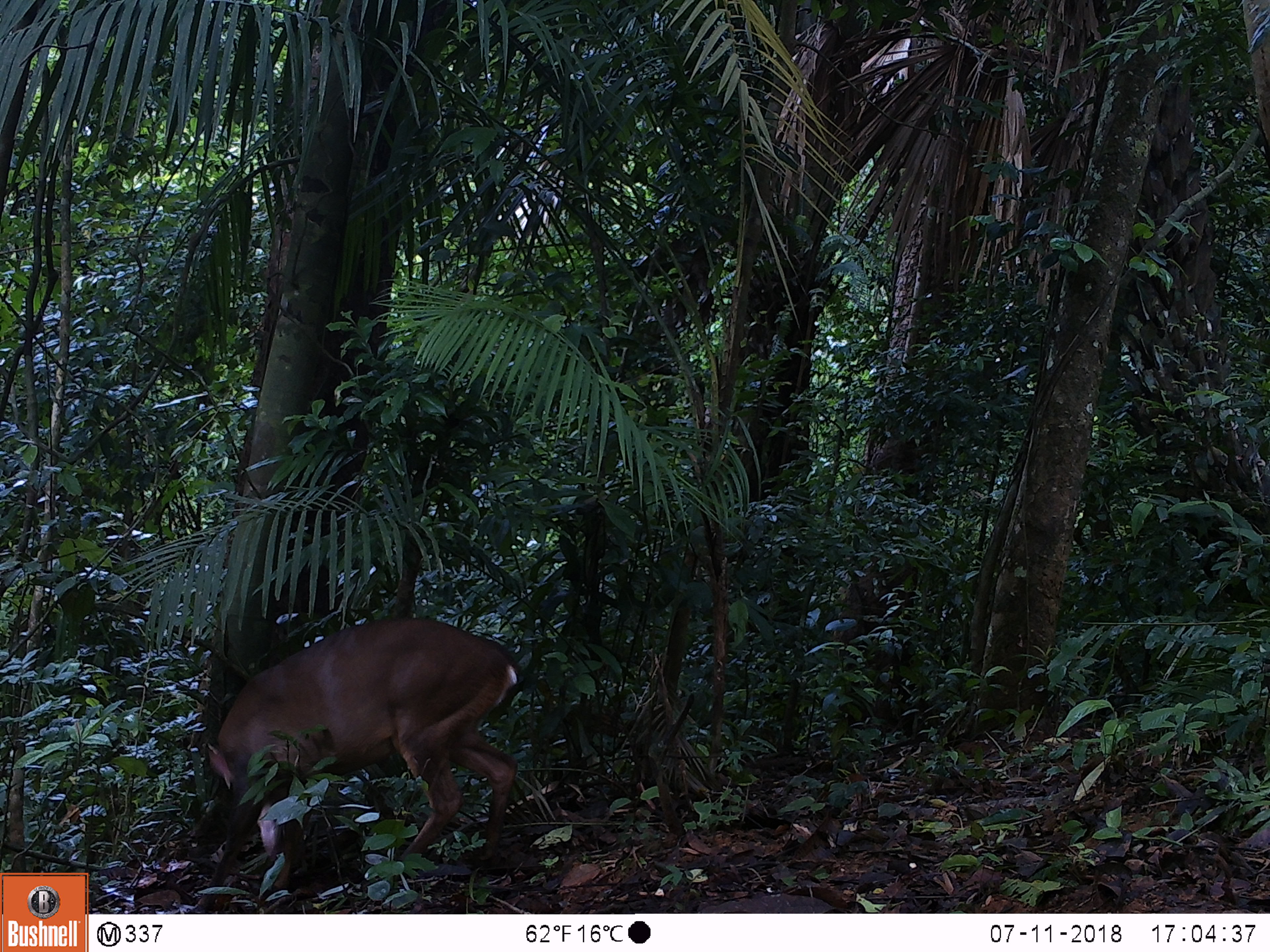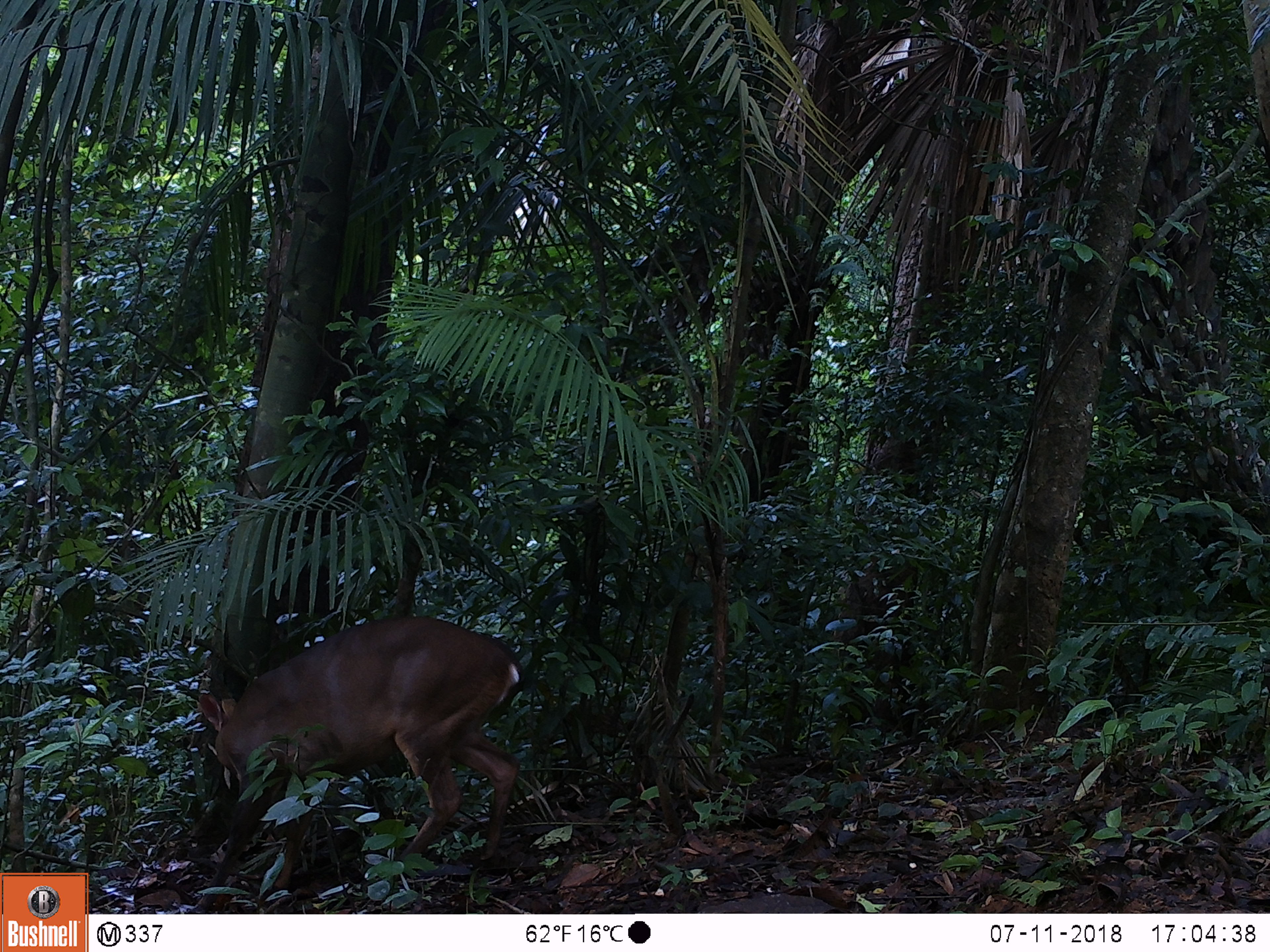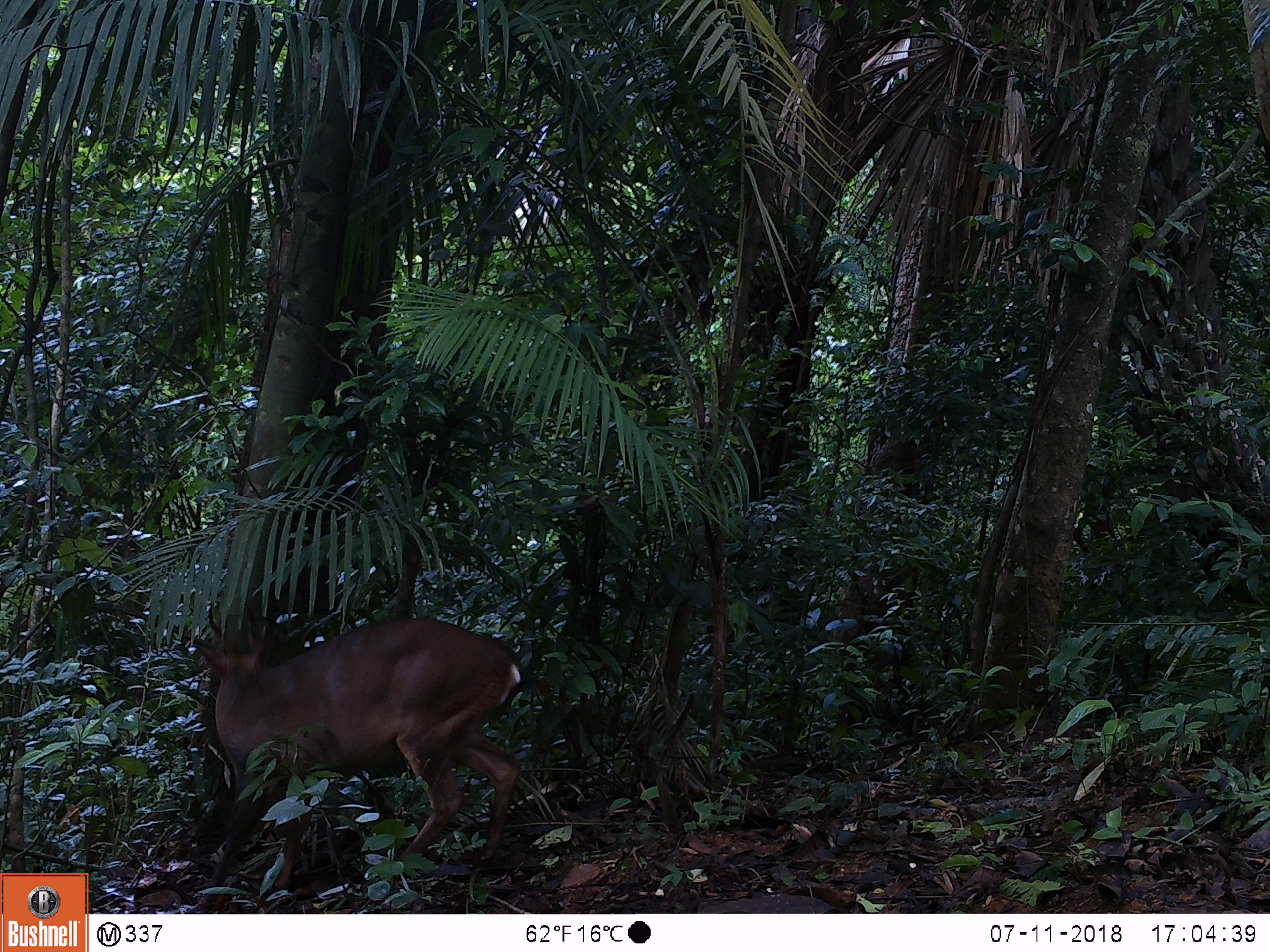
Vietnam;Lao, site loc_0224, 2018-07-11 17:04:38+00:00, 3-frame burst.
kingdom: Animalia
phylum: Chordata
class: Mammalia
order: Artiodactyla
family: Cervidae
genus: Muntiacus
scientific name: Muntiacus vuquangensis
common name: large-antlered muntjac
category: large antlered muntjac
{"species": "large antlered muntjac (large-antlered muntjac) (Muntiacus vuquangensis)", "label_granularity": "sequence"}